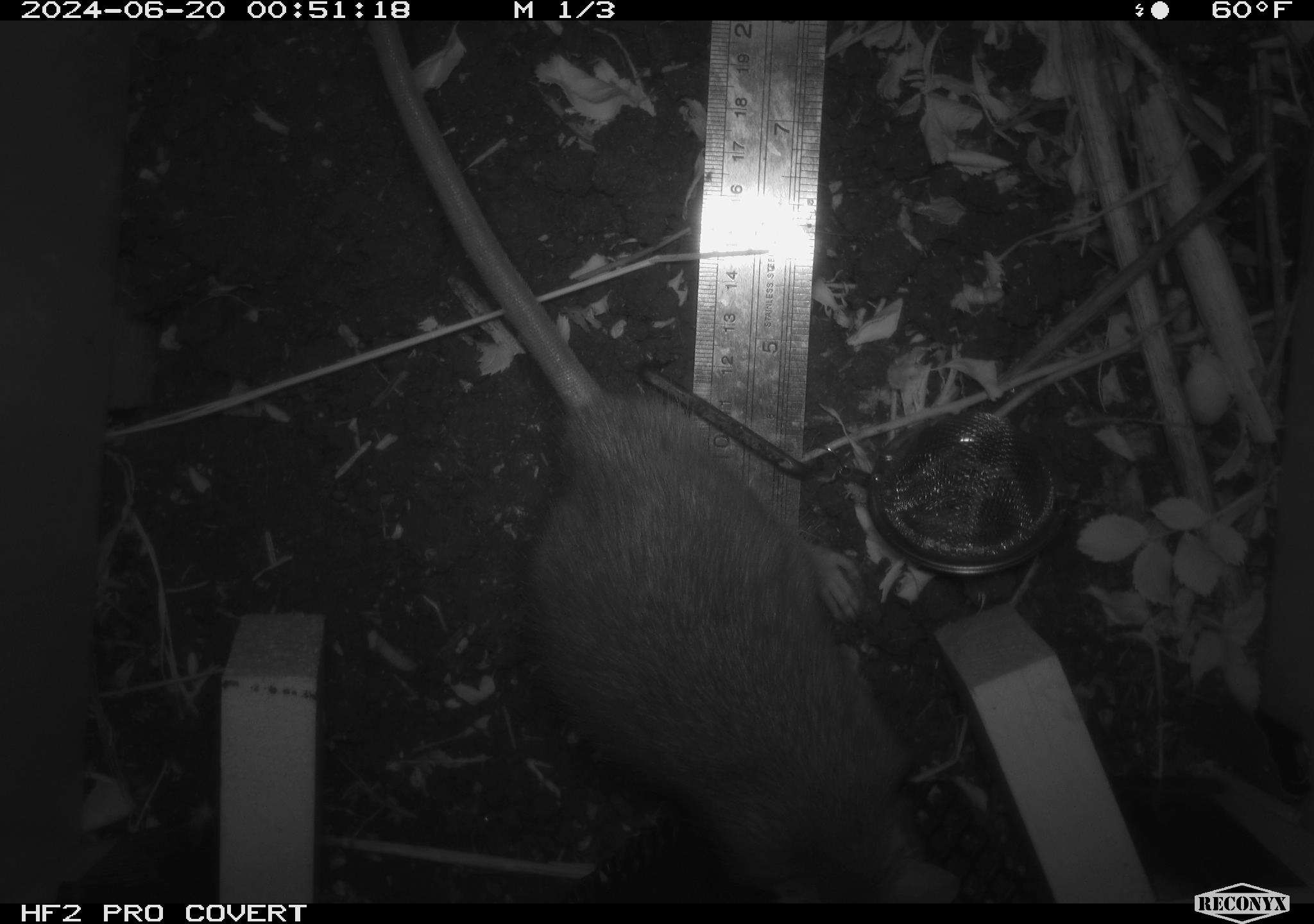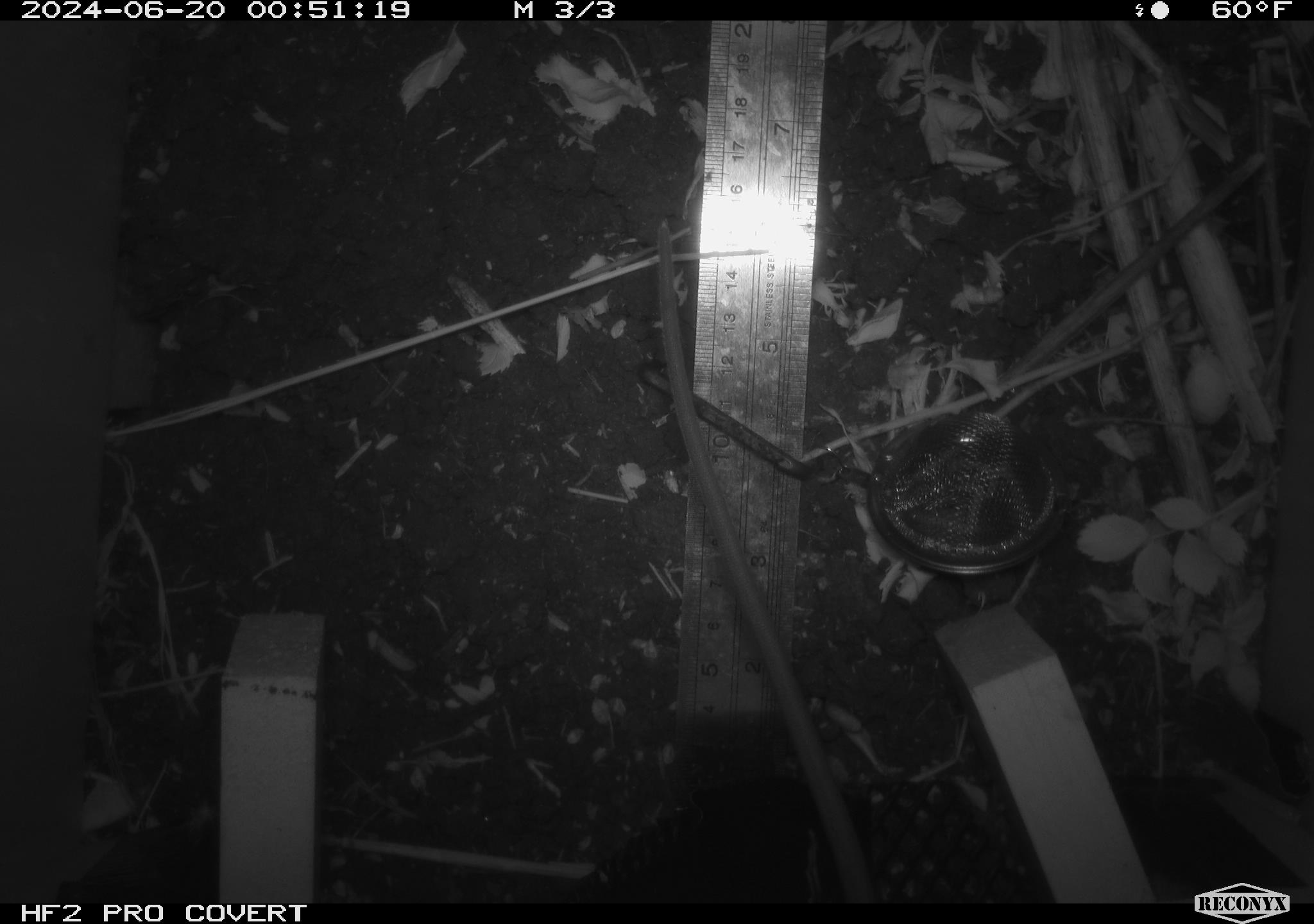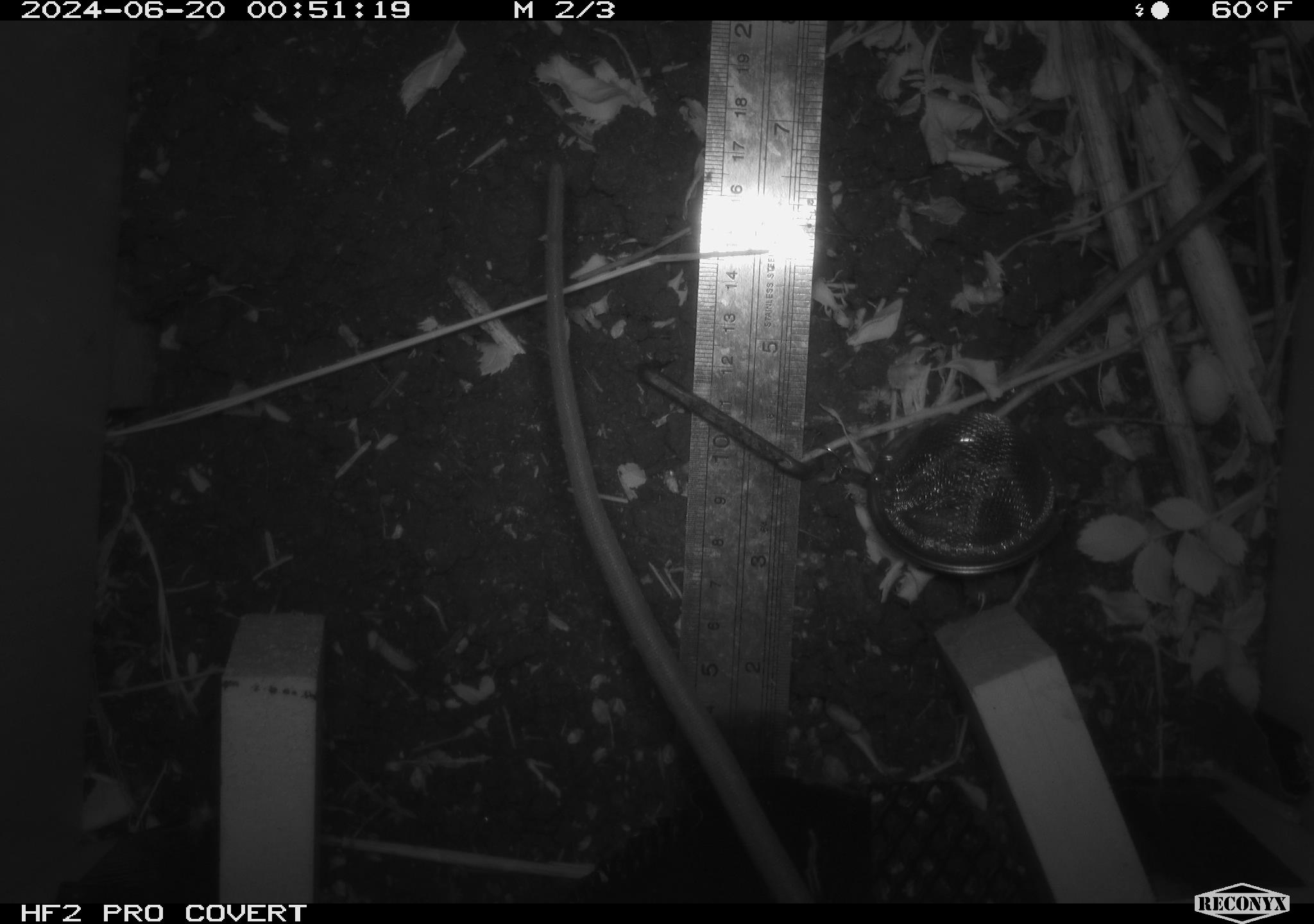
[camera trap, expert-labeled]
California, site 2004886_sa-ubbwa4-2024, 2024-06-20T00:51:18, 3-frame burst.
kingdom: Animalia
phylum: Chordata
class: Mammalia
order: Rodentia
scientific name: Rodentia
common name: woodrat or rat or mouse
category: woodrat or rat or mouse species